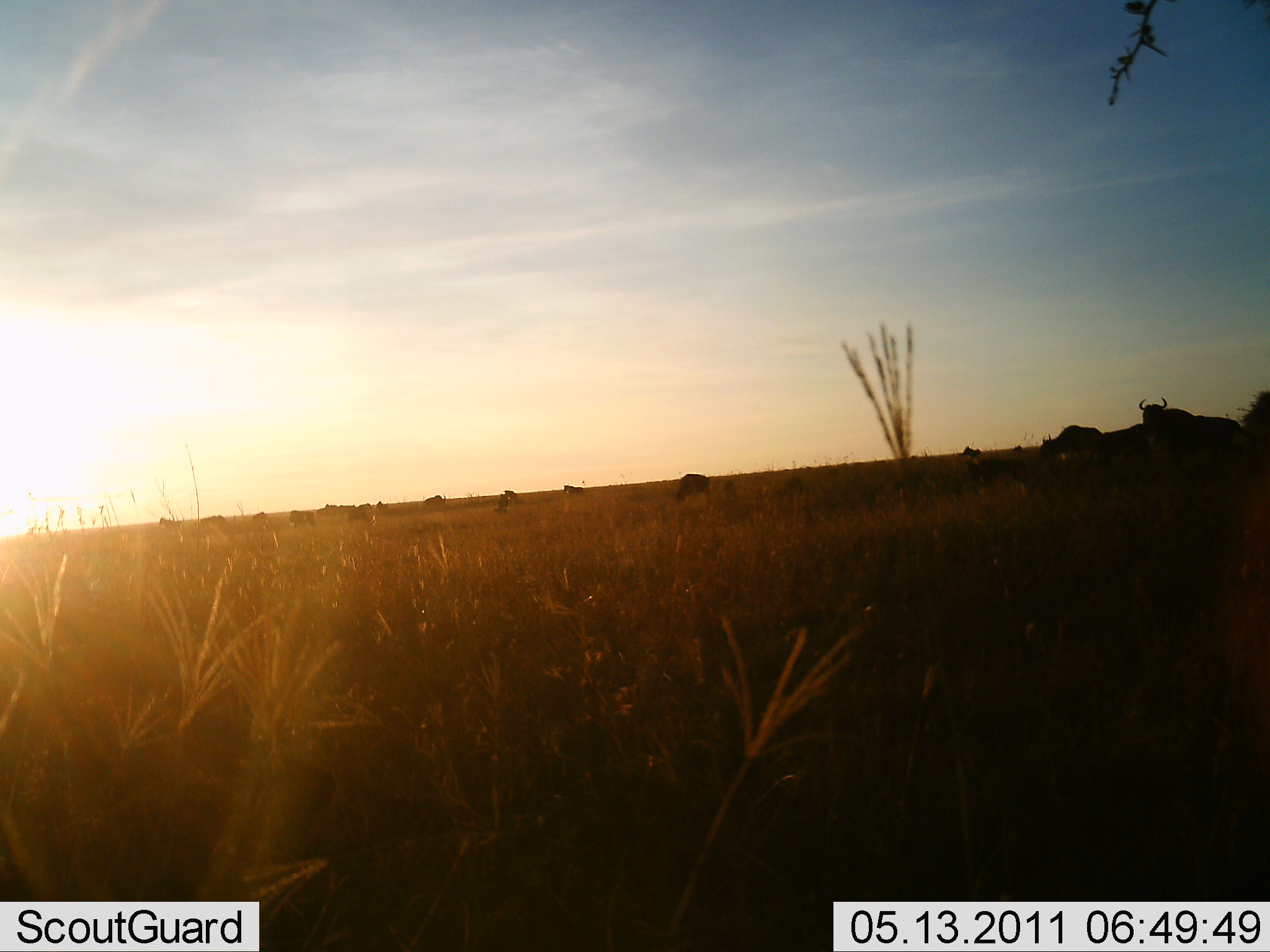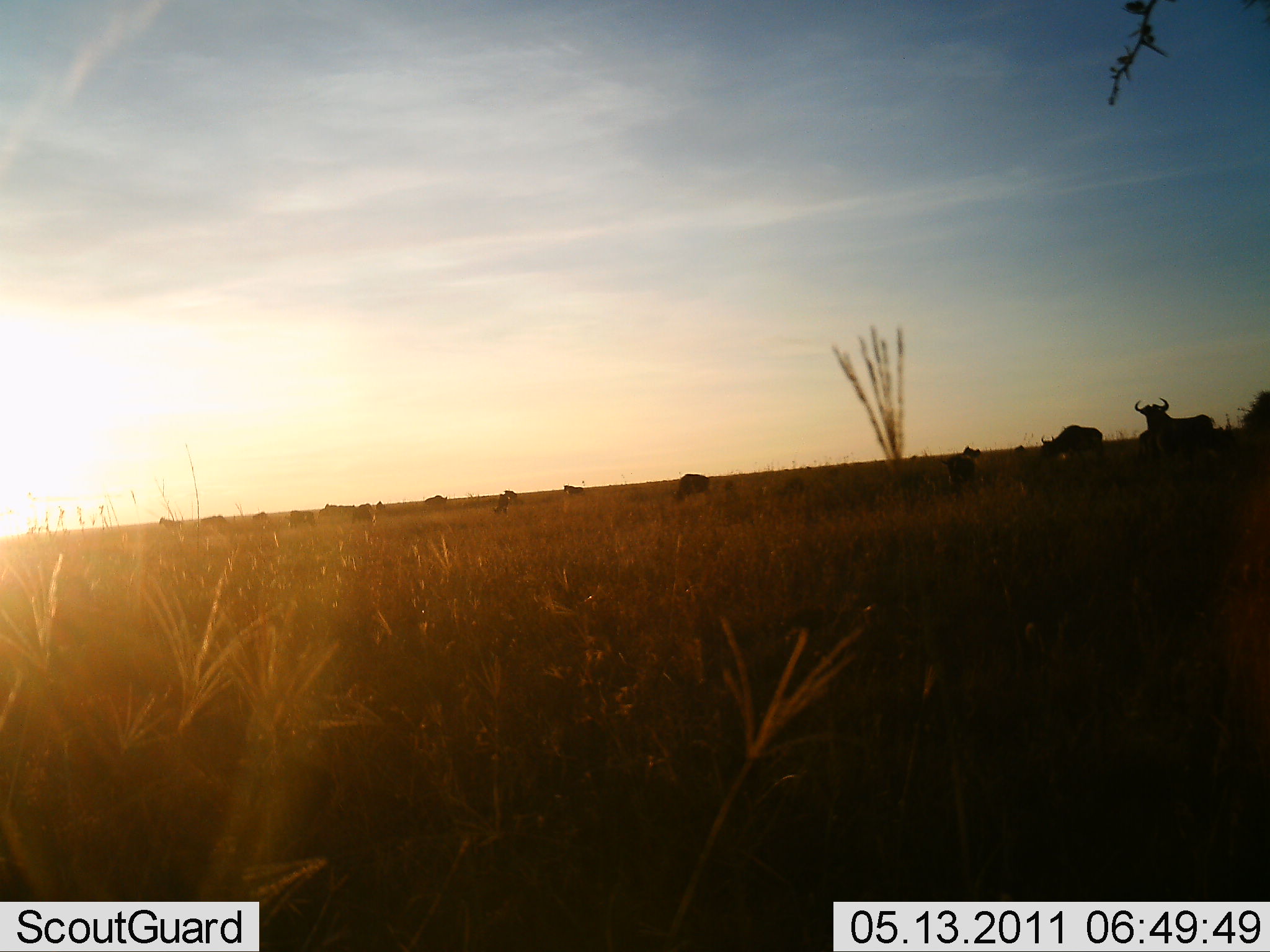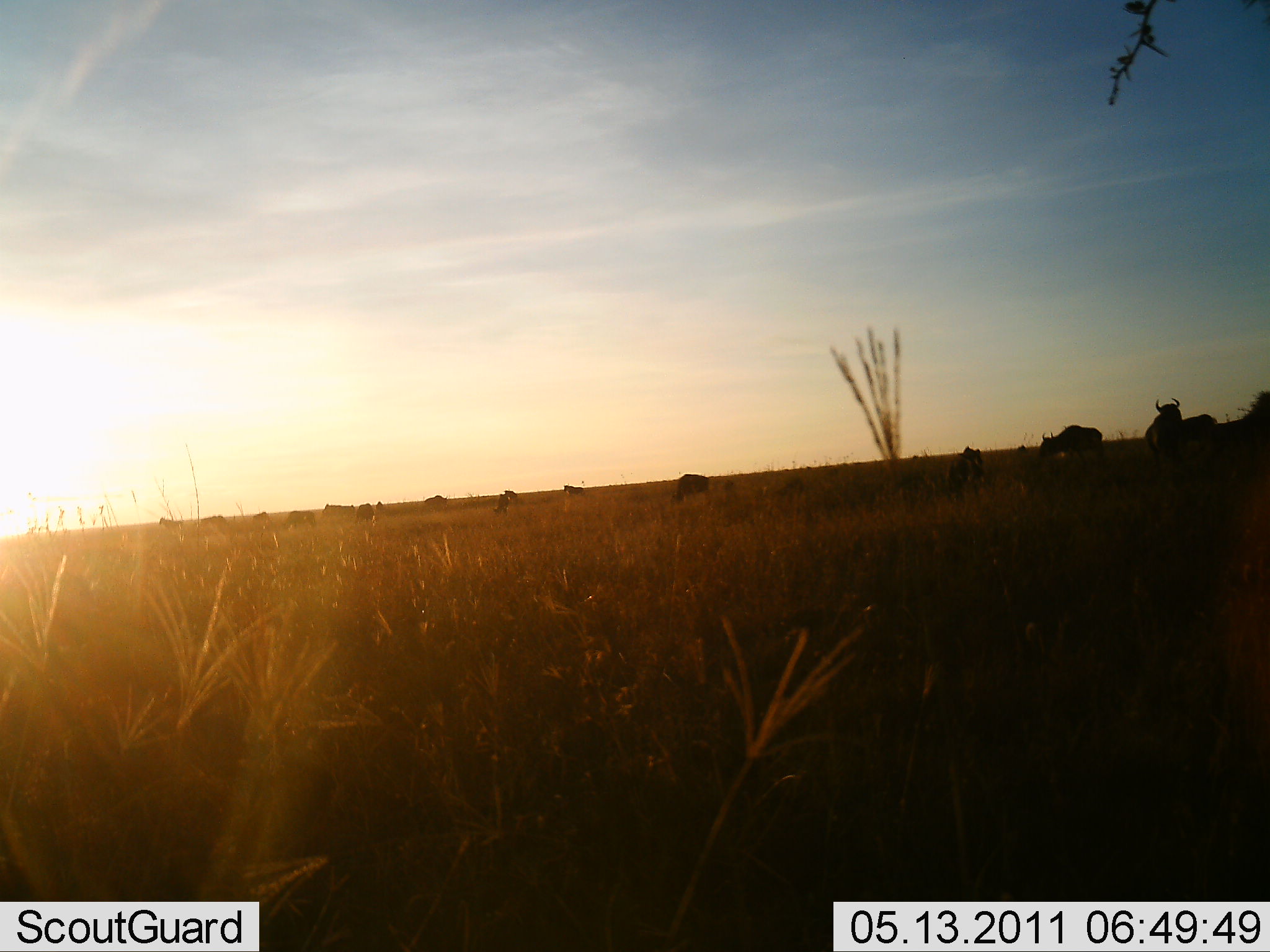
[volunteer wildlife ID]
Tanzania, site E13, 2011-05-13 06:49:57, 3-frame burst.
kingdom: Animalia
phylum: Chordata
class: Mammalia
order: Artiodactyla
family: Bovidae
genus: Connochaetes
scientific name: Connochaetes taurinus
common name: blue wildebeest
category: wildebeest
Wildebeest (blue wildebeest) (Connochaetes taurinus), count 11-50. Behavior (volunteer vote fractions): standing 58%, resting 8%, moving 25%, interacting 0%. Young present (vote fraction): 17%. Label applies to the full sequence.